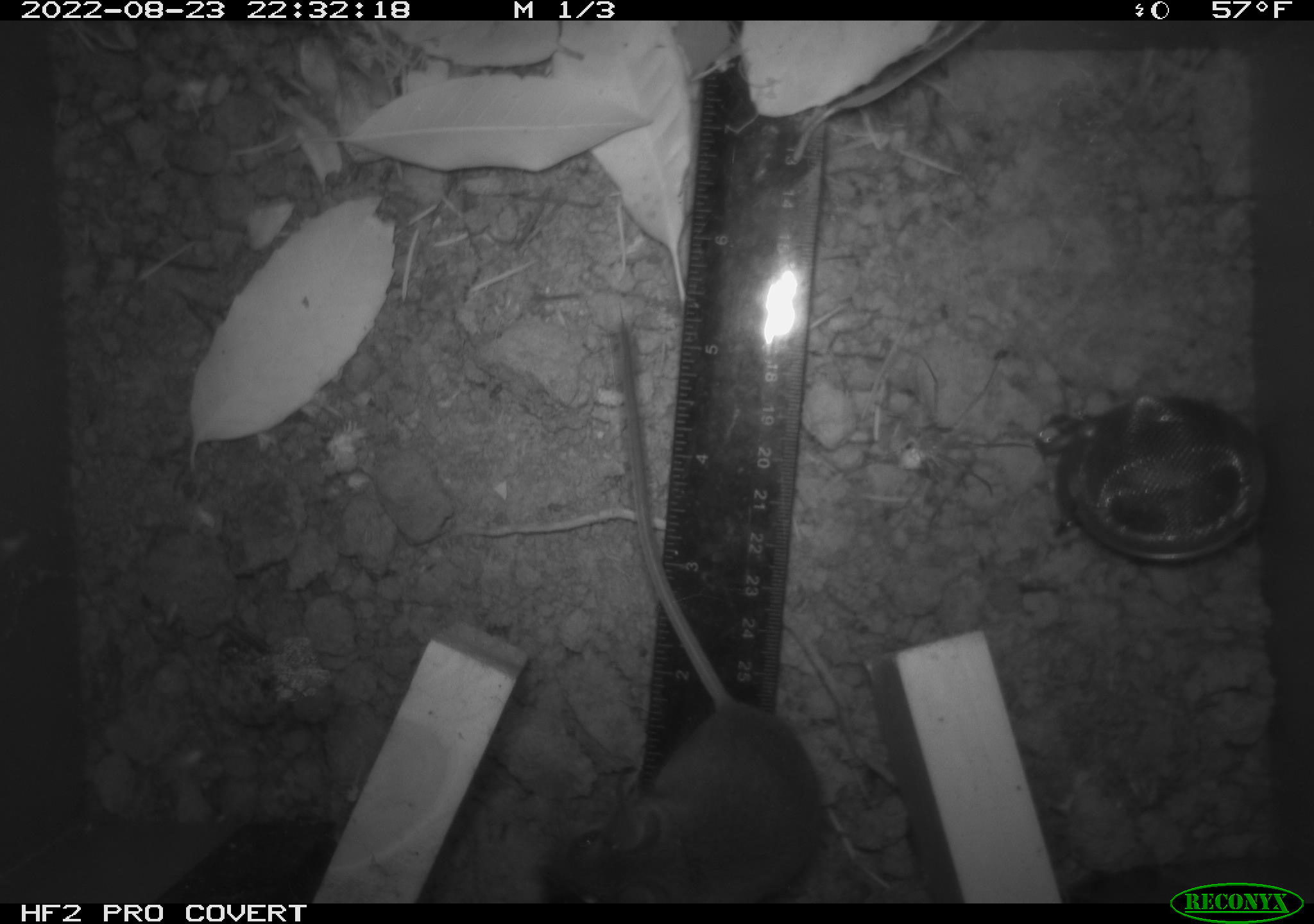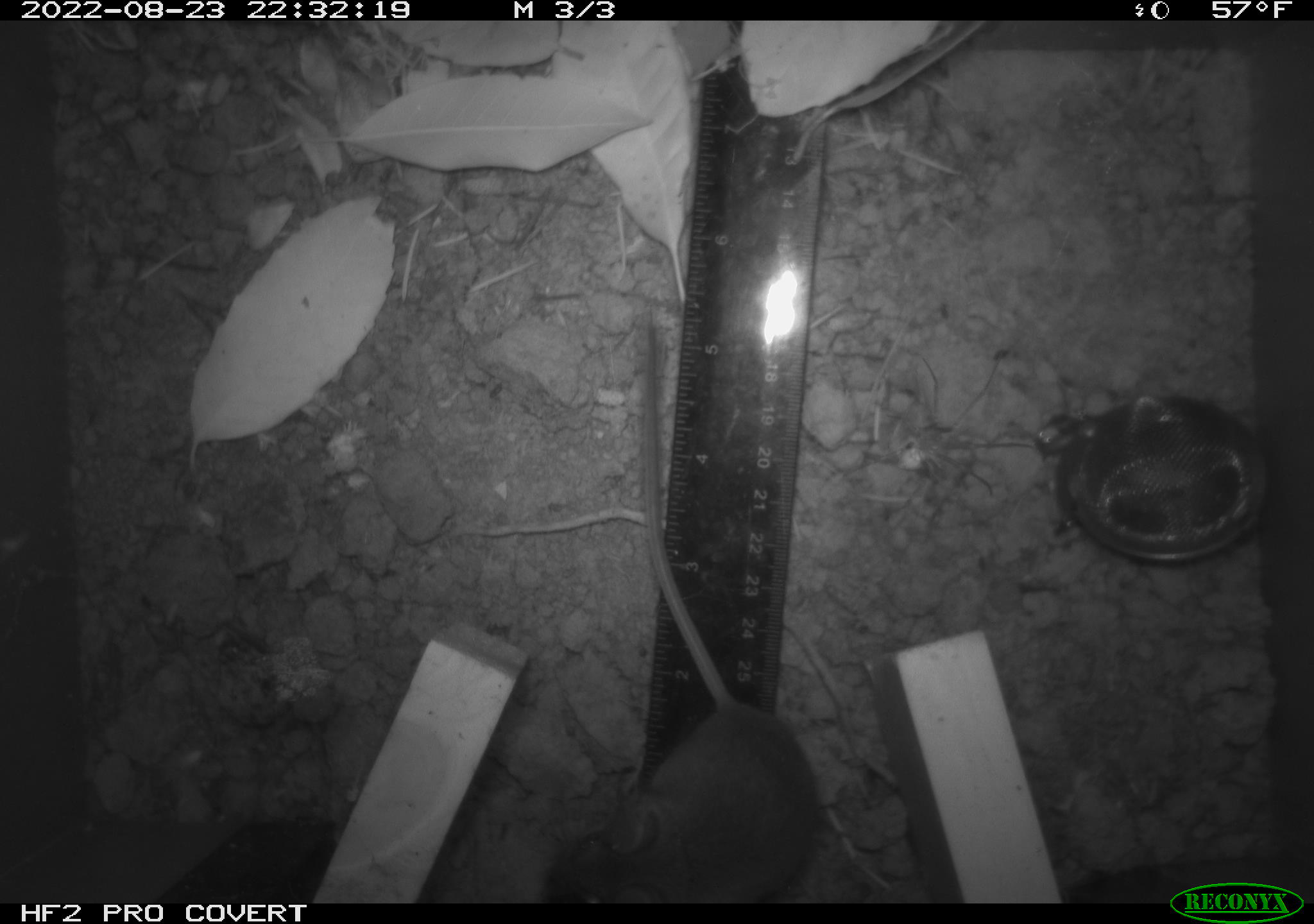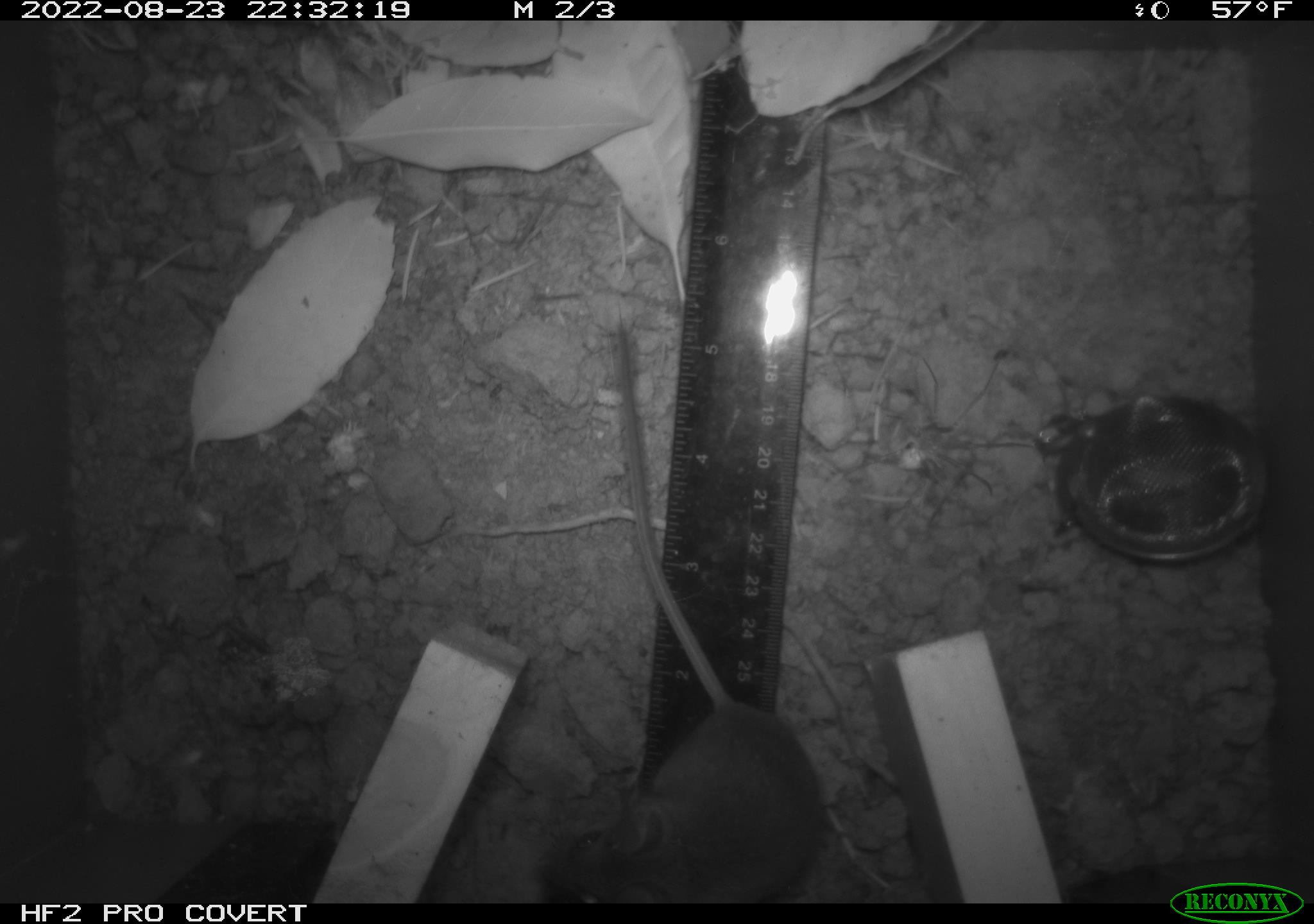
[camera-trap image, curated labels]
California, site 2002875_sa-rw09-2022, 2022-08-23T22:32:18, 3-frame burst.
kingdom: Animalia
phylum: Chordata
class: Mammalia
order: Rodentia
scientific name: Rodentia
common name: rodent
Rodent (Rodentia).